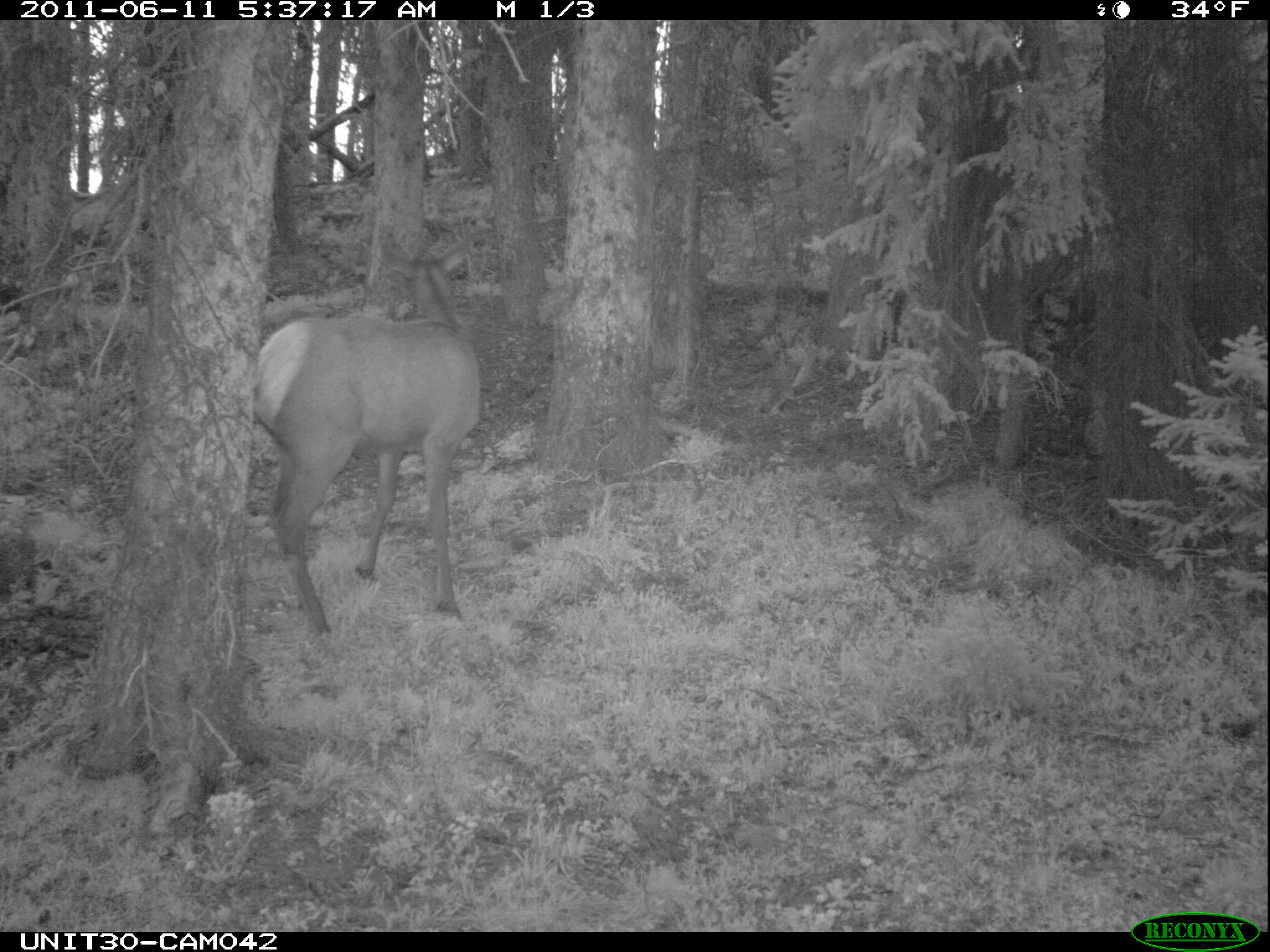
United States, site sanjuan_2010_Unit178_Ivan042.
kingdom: Animalia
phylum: Chordata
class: Mammalia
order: Artiodactyla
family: Cervidae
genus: Cervus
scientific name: Cervus elaphus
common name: red deer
Cervus elaphus (red deer).